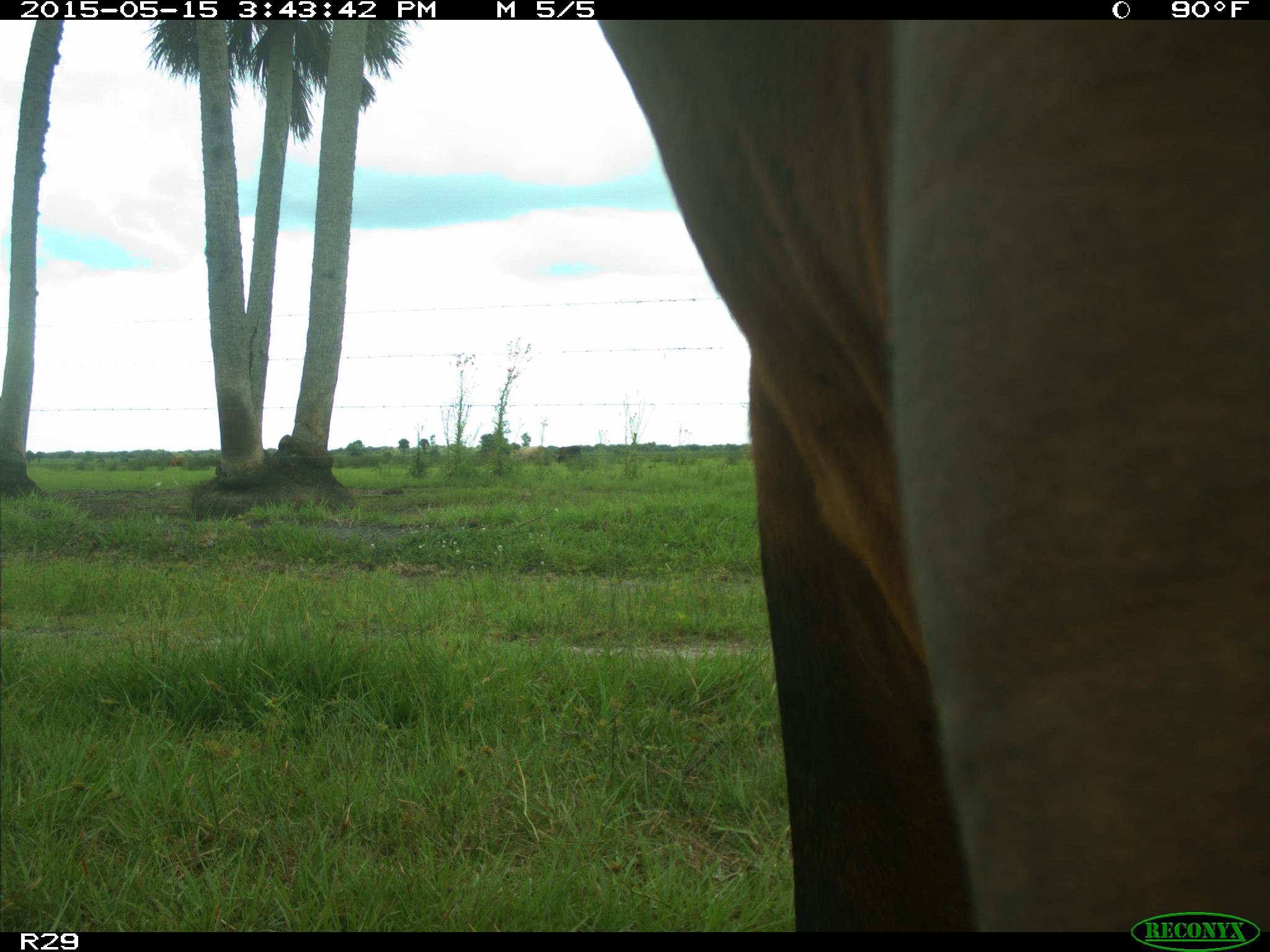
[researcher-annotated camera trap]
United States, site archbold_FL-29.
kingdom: Animalia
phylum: Chordata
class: Mammalia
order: Artiodactyla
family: Bovidae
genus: Bos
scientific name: Bos taurus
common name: domestic cow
Bos taurus (domestic cow).